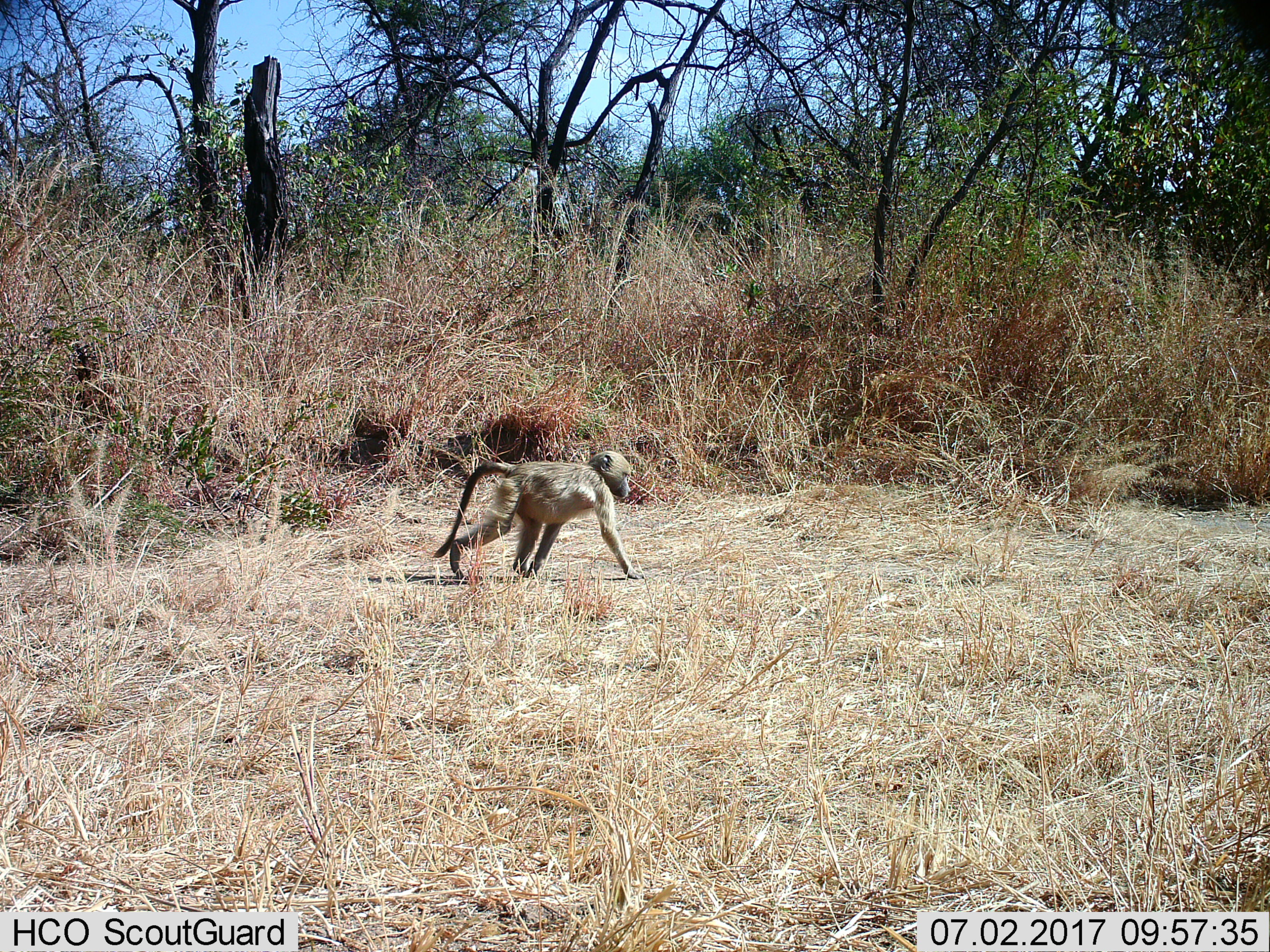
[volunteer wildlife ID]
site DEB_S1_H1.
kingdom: Animalia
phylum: Chordata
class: Mammalia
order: Primates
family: Cercopithecidae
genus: Papio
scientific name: Papio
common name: baboon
Baboon (Papio), count 1. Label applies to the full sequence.